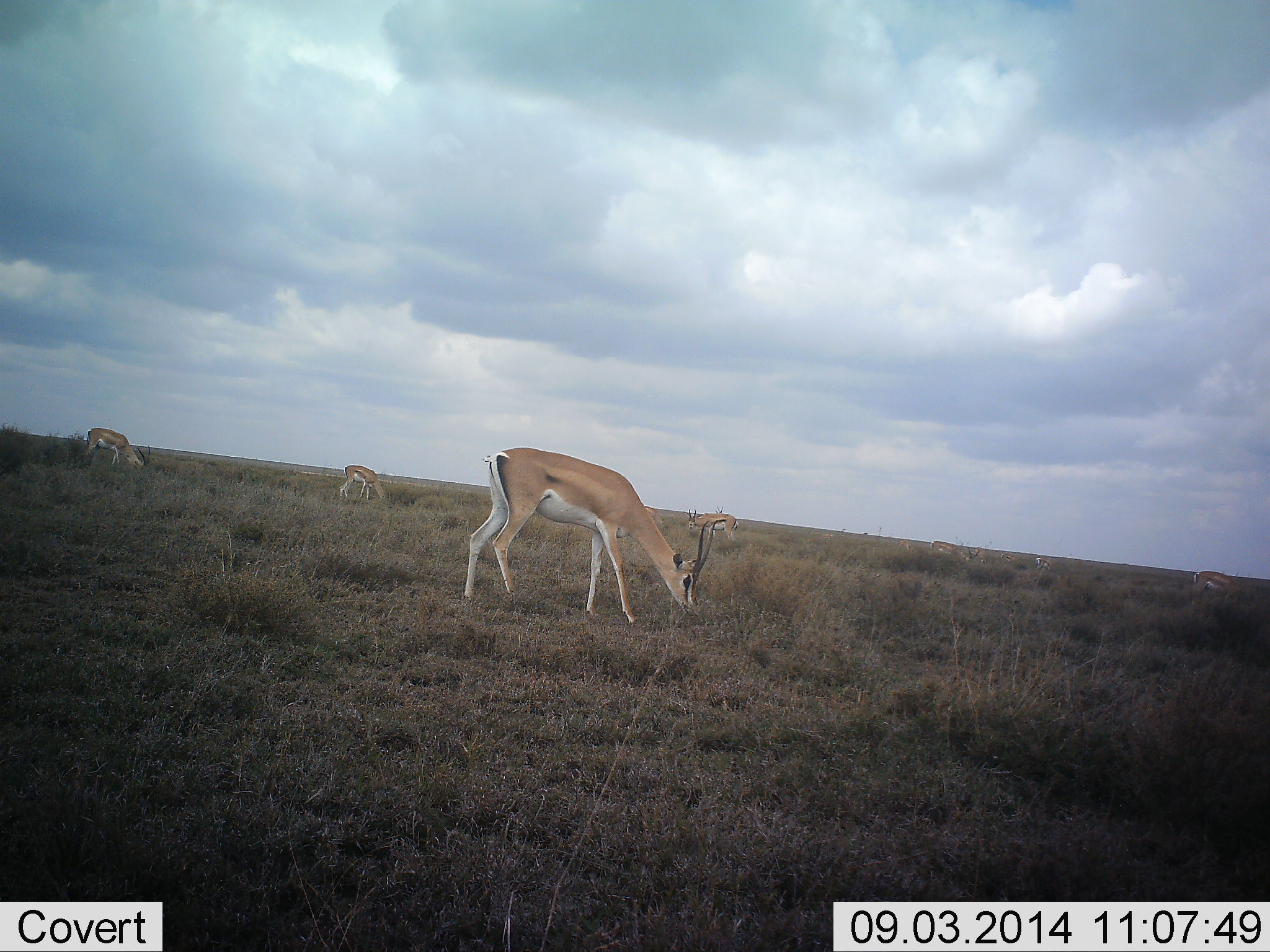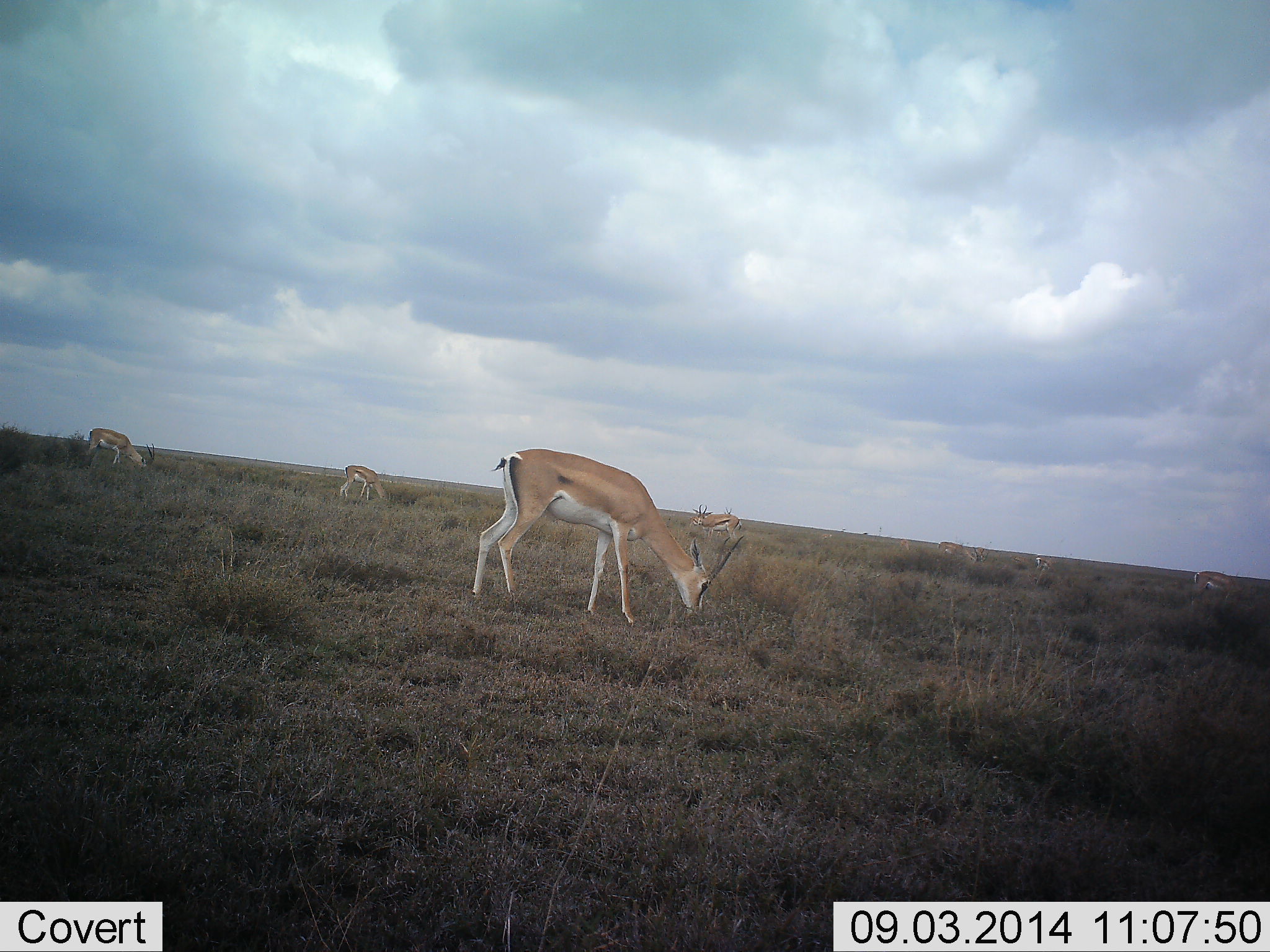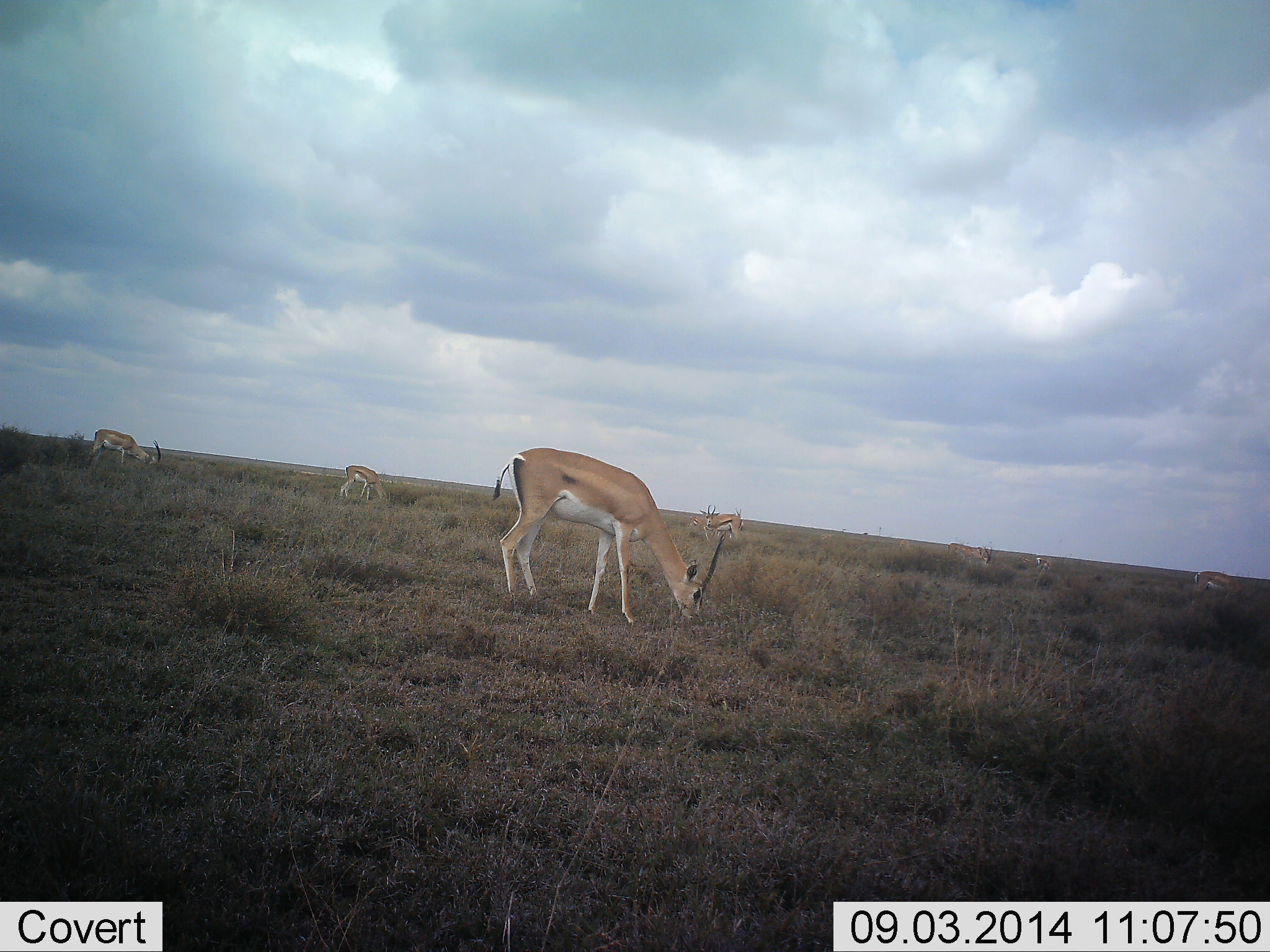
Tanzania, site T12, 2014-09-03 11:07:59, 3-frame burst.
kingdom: Animalia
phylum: Chordata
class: Mammalia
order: Artiodactyla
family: Bovidae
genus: Nanger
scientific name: Nanger granti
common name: grant's gazelle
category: gazellegrants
Gazellegrants (grant's gazelle) (Nanger granti), count 7. Behavior (volunteer vote fractions): standing 45%, resting 0%, moving 27%, interacting 0%. Young present (vote fraction): 9%. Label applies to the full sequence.